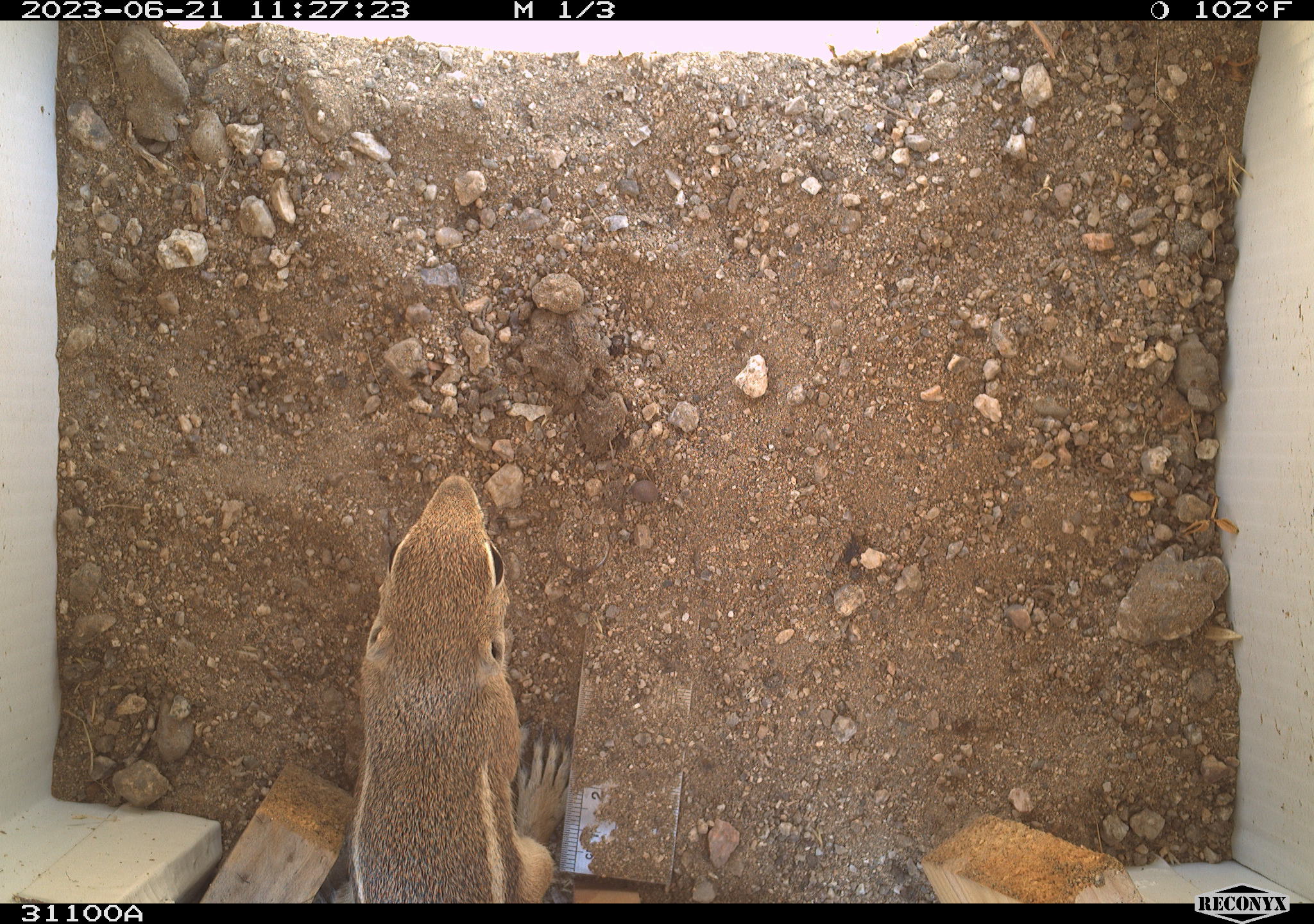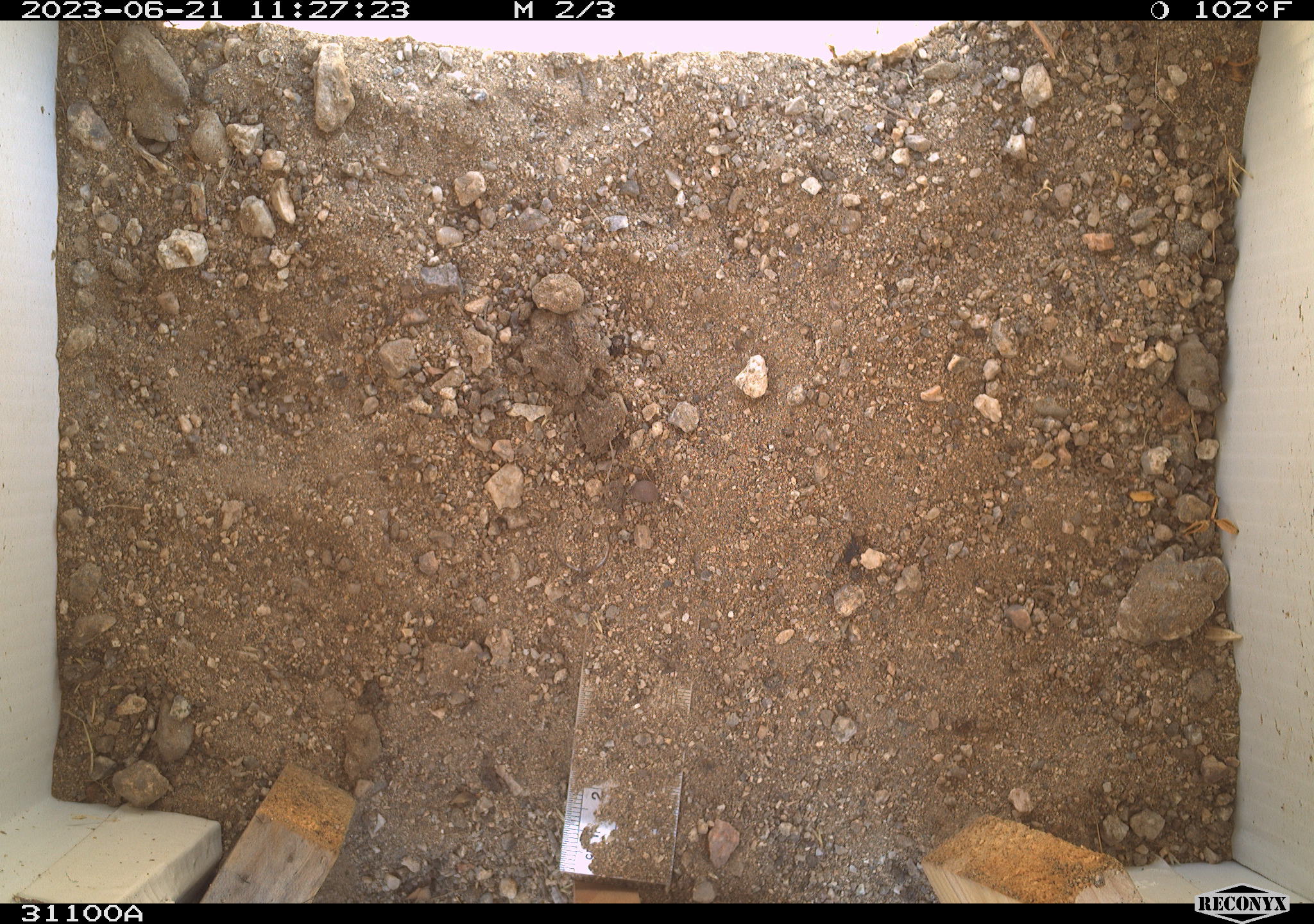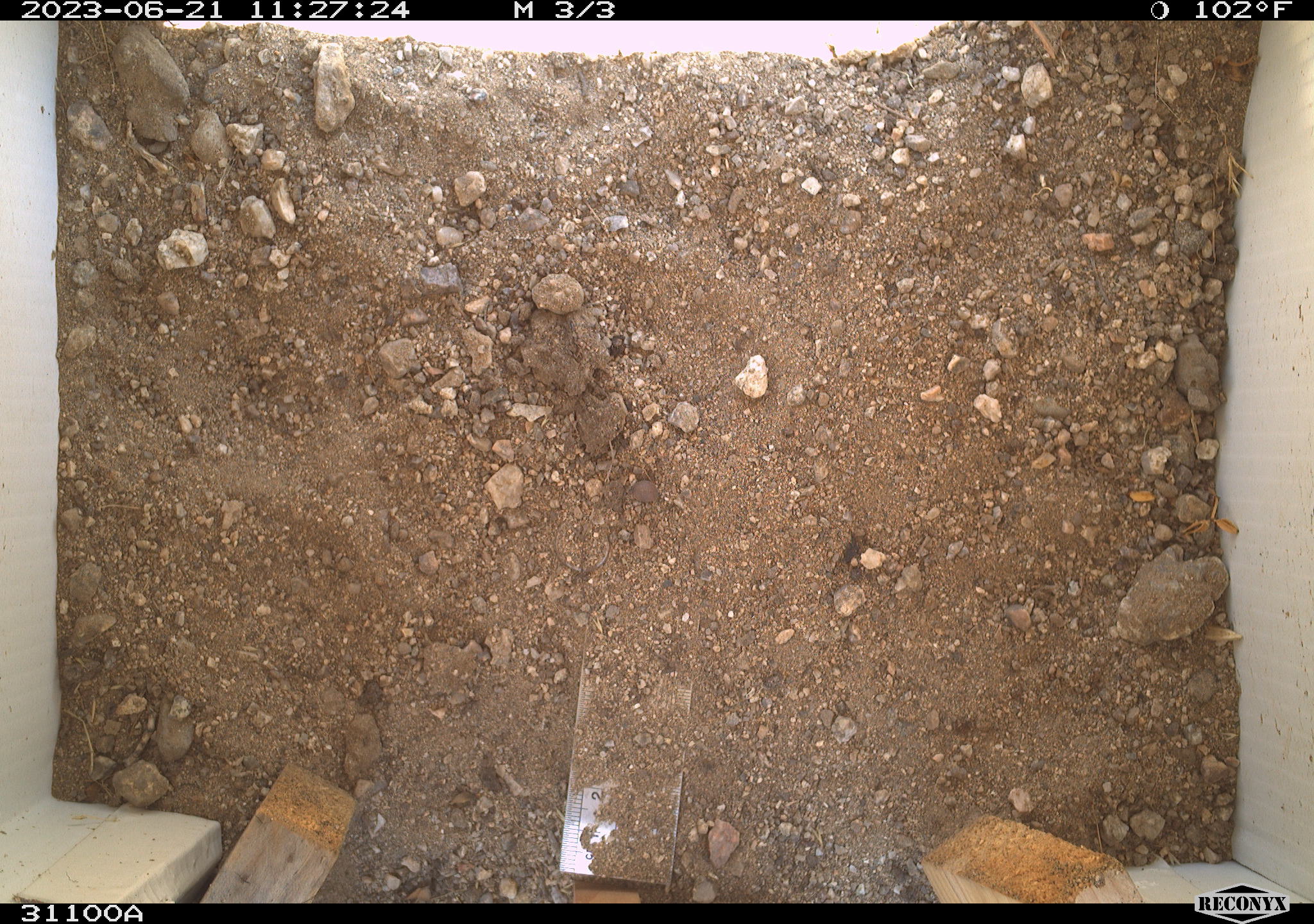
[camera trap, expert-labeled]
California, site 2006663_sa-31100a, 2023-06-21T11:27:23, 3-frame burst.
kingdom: Animalia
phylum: Chordata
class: Mammalia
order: Rodentia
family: Sciuridae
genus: Ammospermophilus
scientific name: Ammospermophilus leucurus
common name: white-tailed antelope squirrel